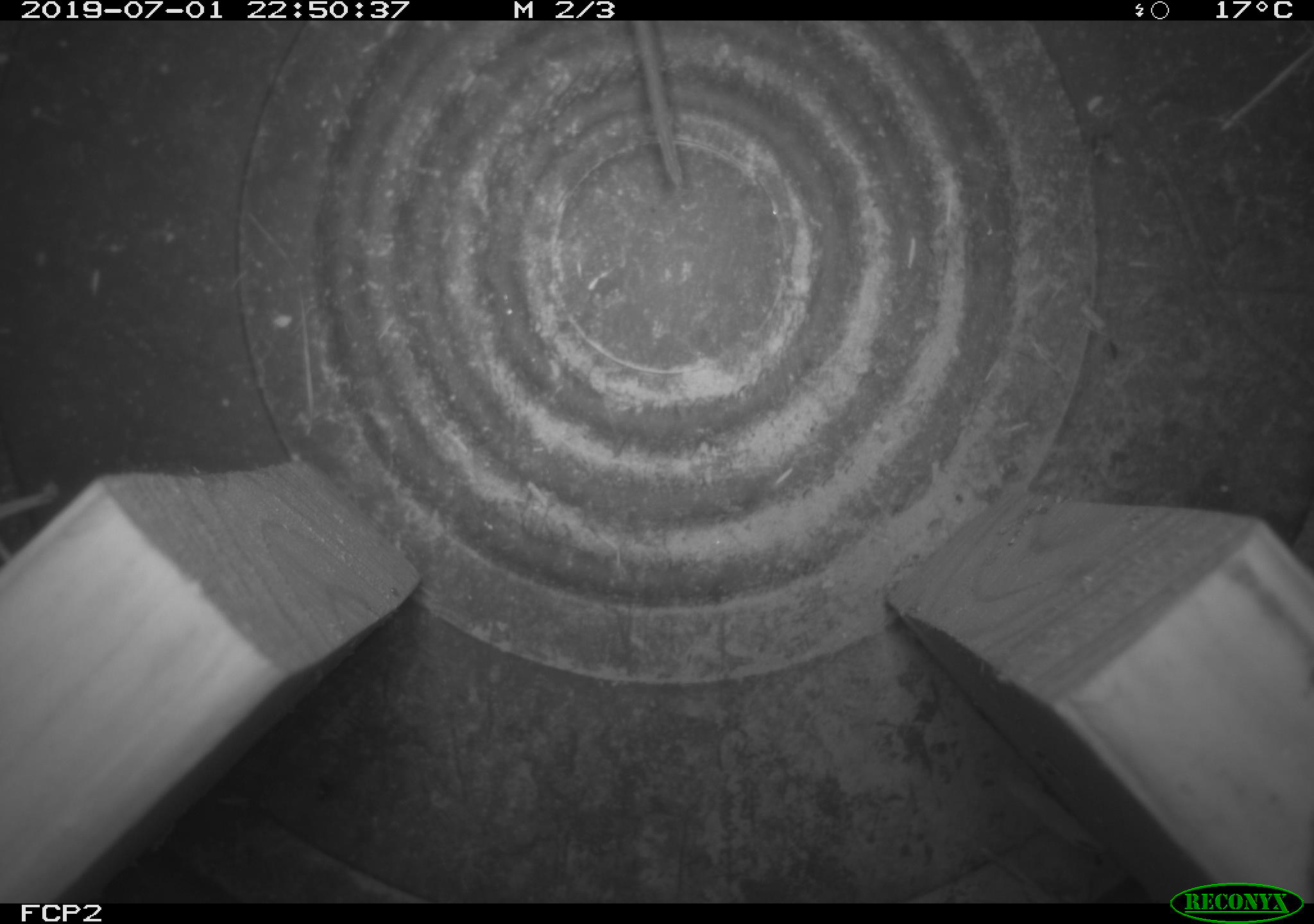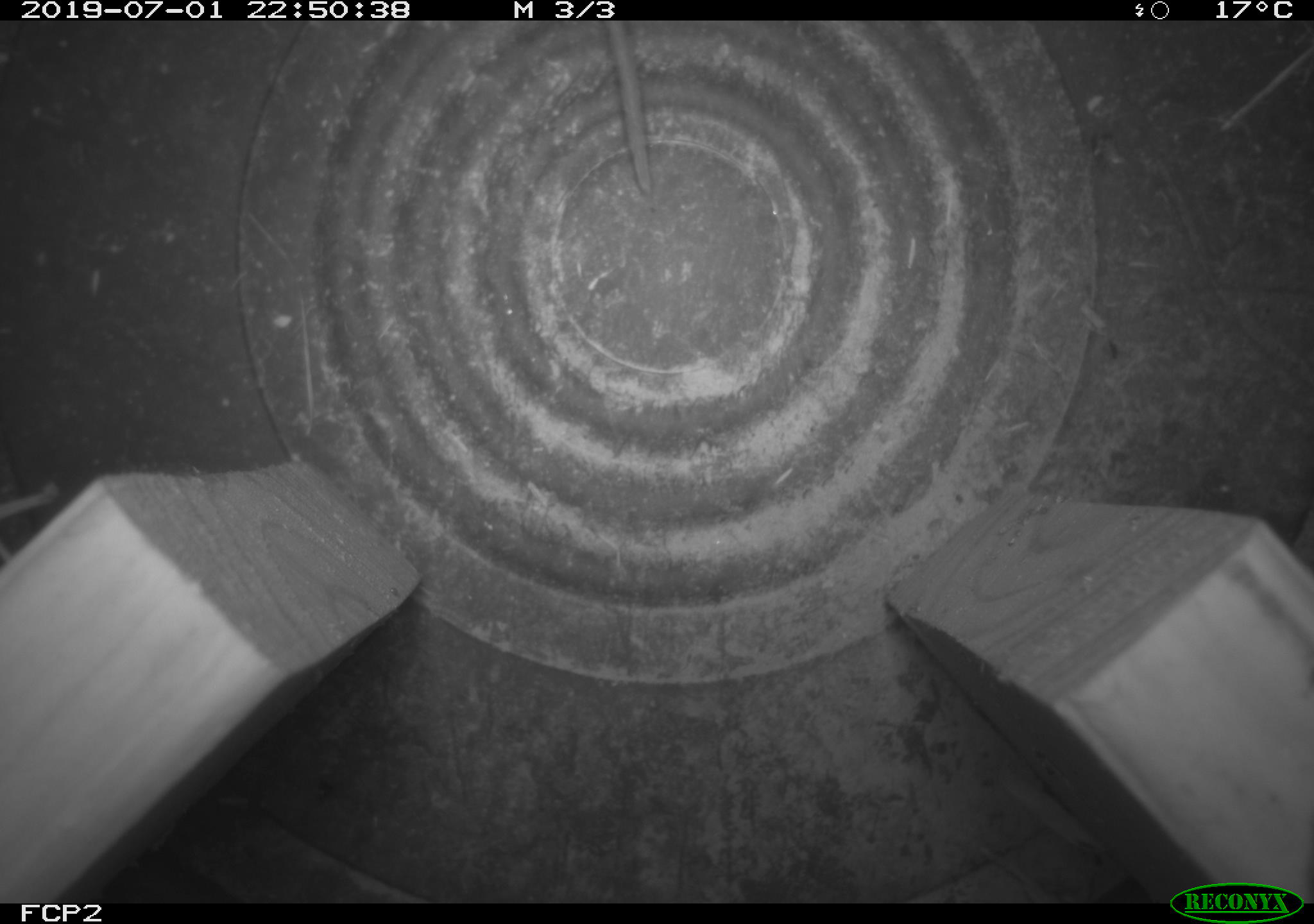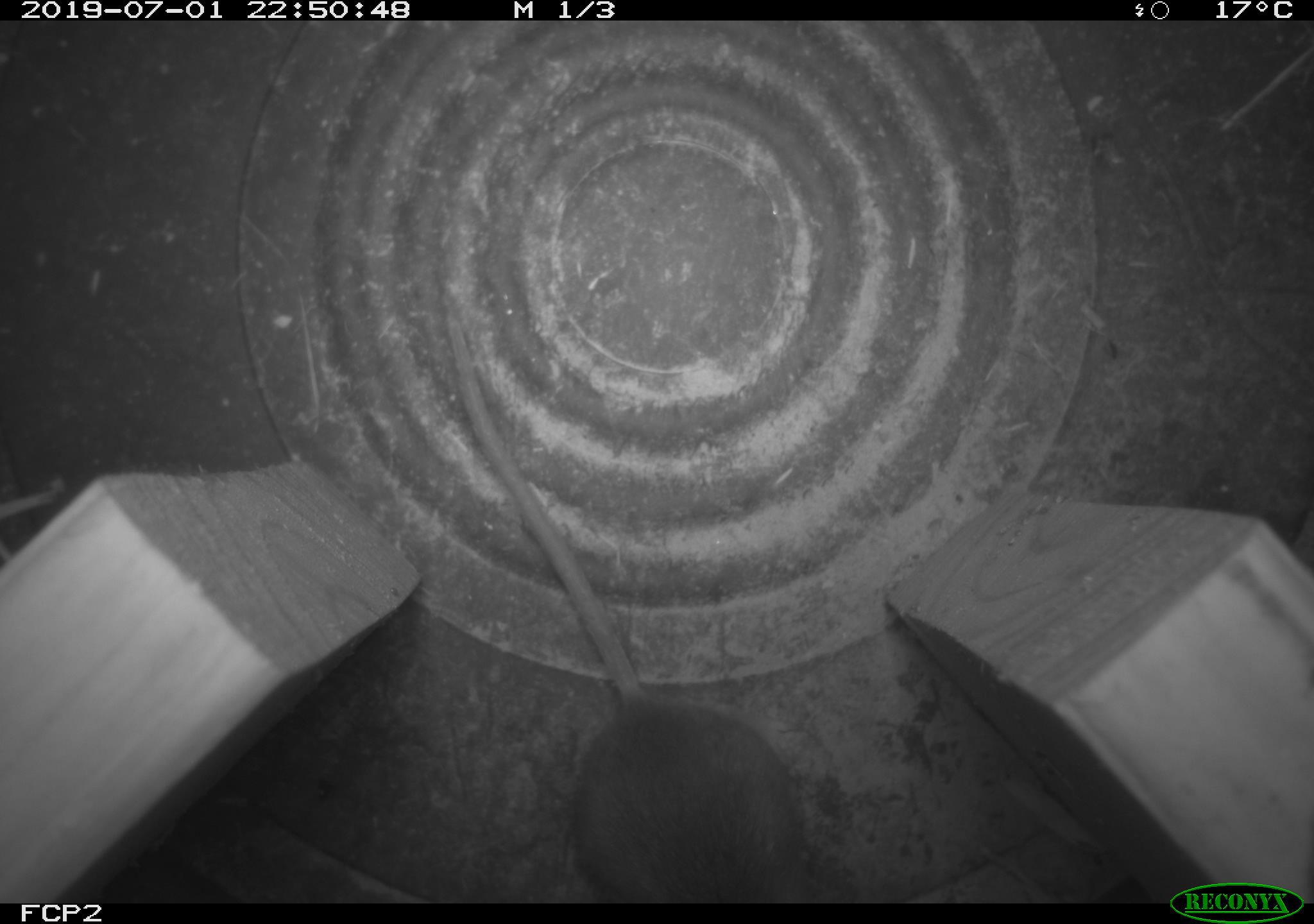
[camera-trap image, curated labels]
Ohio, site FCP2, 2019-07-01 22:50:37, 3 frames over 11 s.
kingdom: Animalia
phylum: Chordata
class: Mammalia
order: Rodentia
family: Cricetidae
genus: Peromyscus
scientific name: Peromyscus leucopus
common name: white-footed mouse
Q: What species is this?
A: White-footed mouse (Peromyscus leucopus).